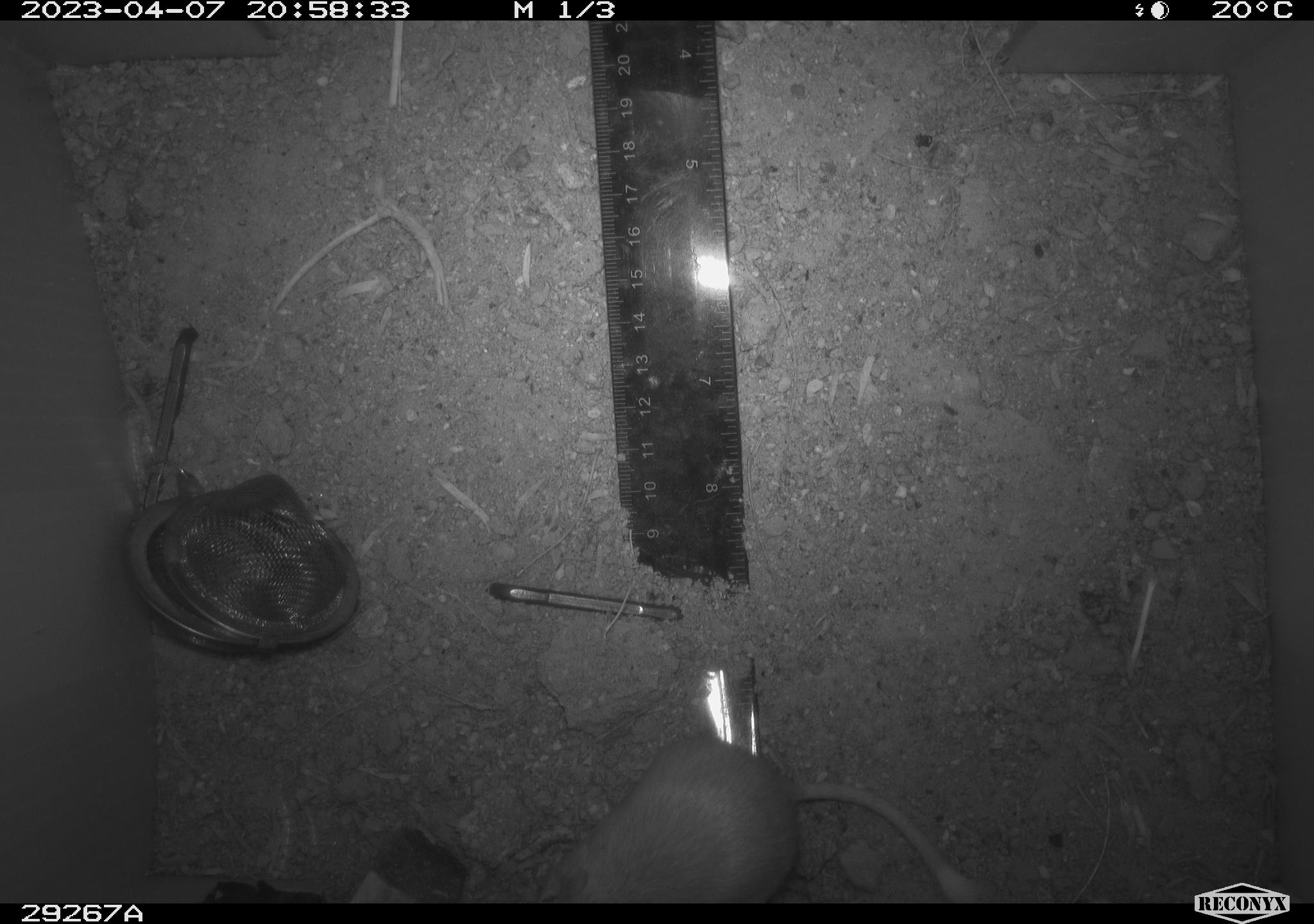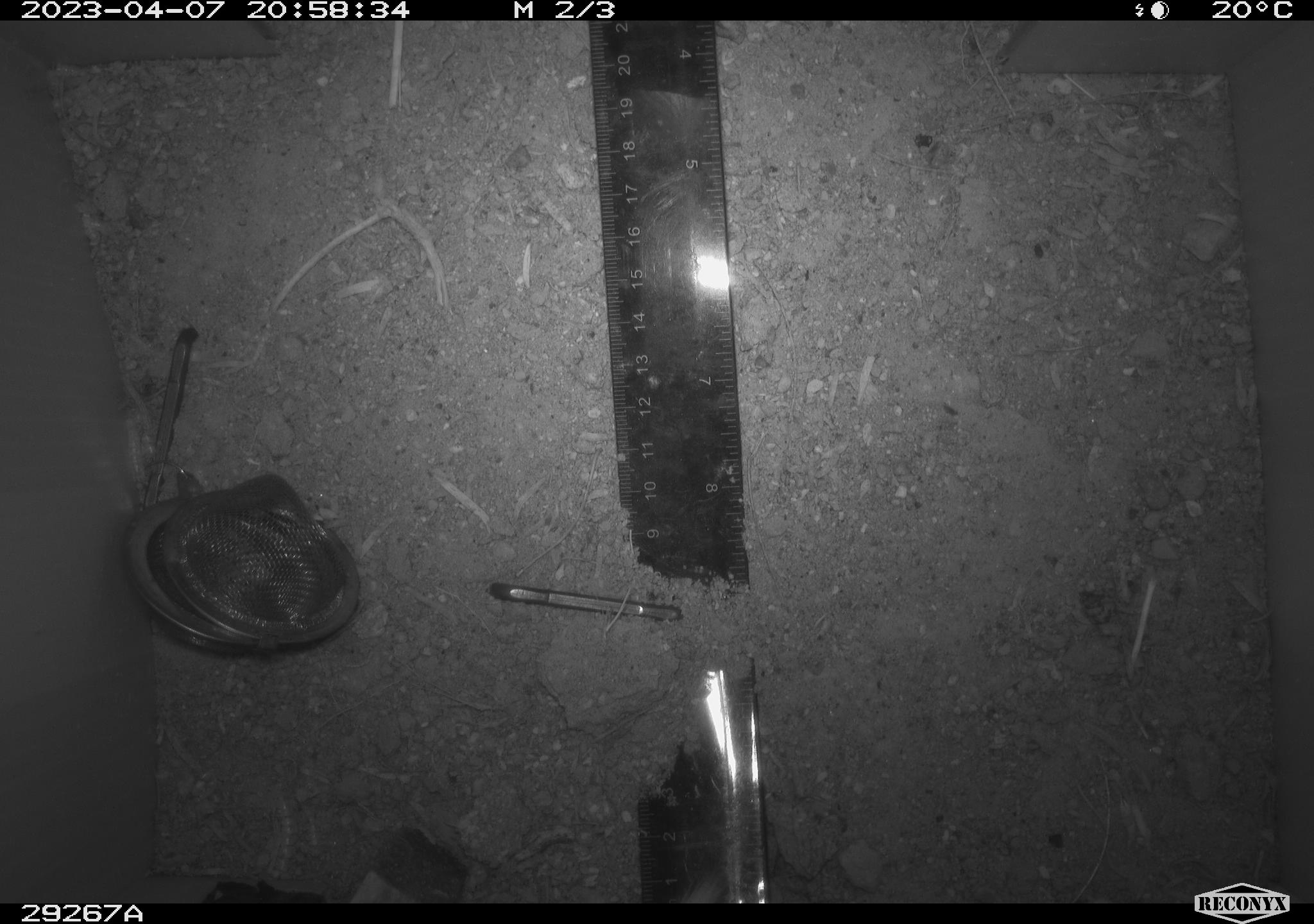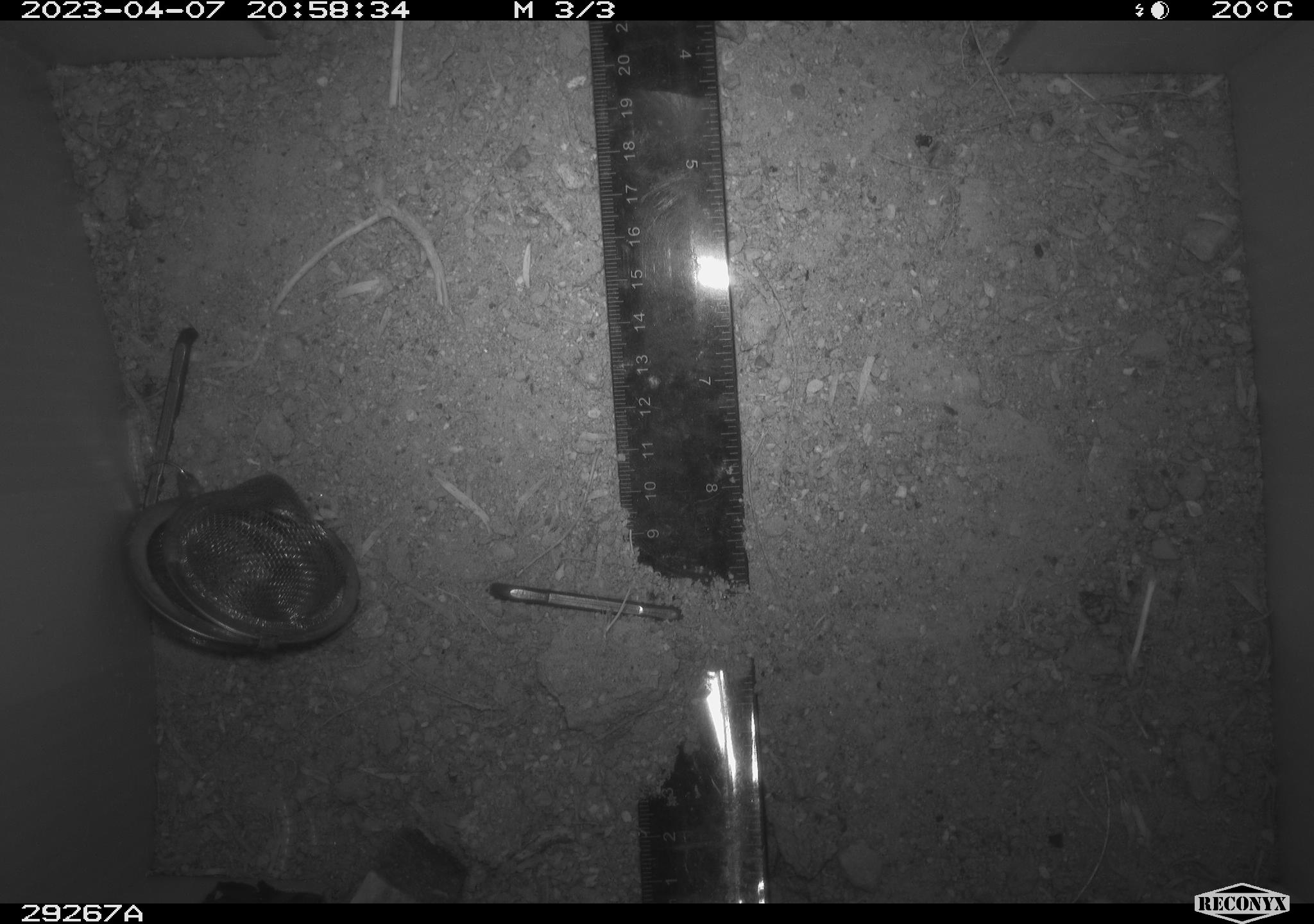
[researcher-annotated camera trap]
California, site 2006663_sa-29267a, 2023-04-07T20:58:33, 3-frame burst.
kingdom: Animalia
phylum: Chordata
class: Mammalia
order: Rodentia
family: Heteromyidae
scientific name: Heteromyidae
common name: kangaroo rats and pocket mice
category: heteromyidae family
Heteromyidae family (kangaroo rats and pocket mice) (Heteromyidae).